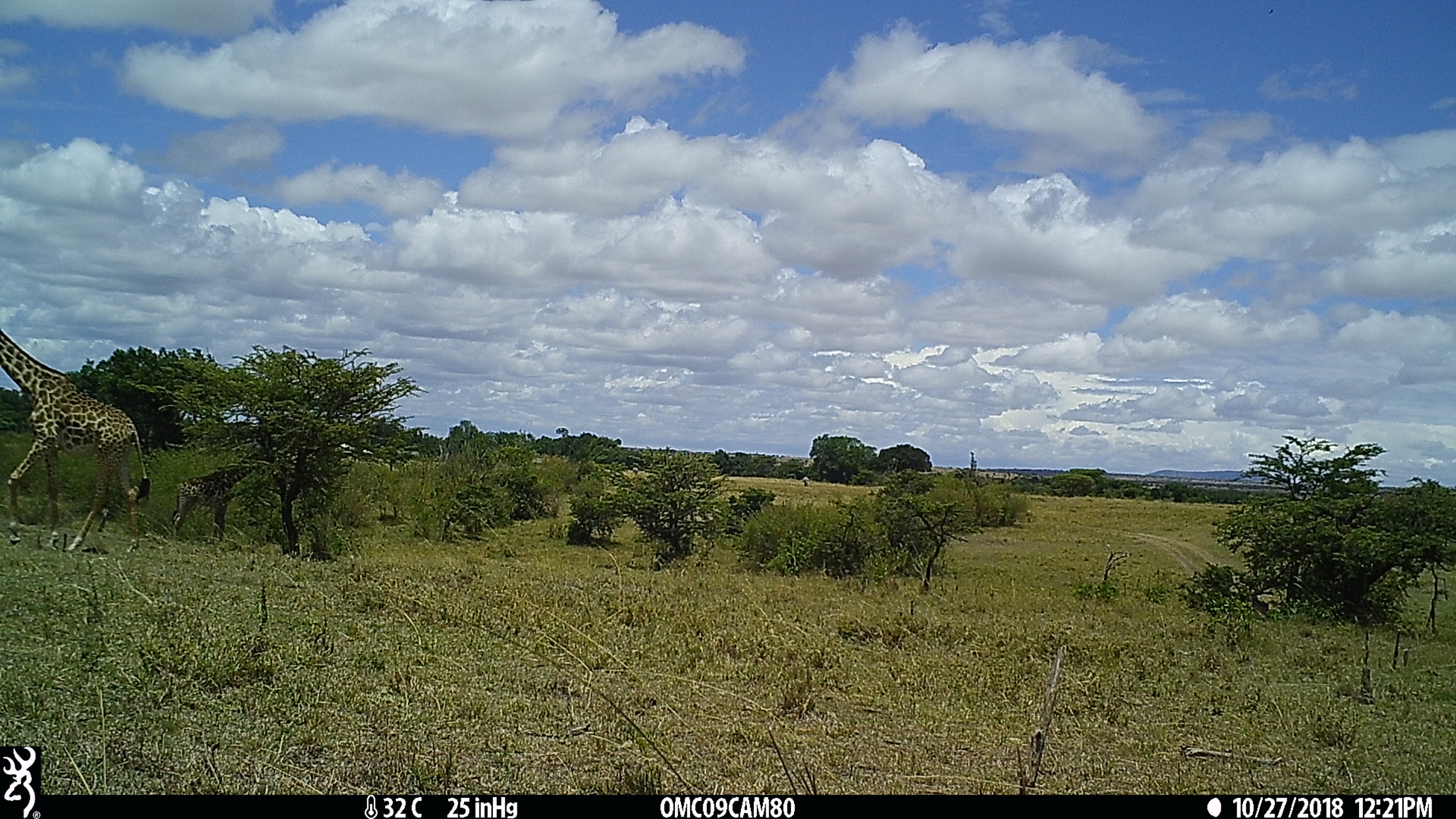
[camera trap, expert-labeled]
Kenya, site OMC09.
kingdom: Animalia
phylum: Chordata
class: Mammalia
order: Artiodactyla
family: Giraffidae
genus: Giraffa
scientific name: Giraffa camelopardalis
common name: northern giraffe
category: giraffe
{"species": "giraffe (northern giraffe) (Giraffa camelopardalis)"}